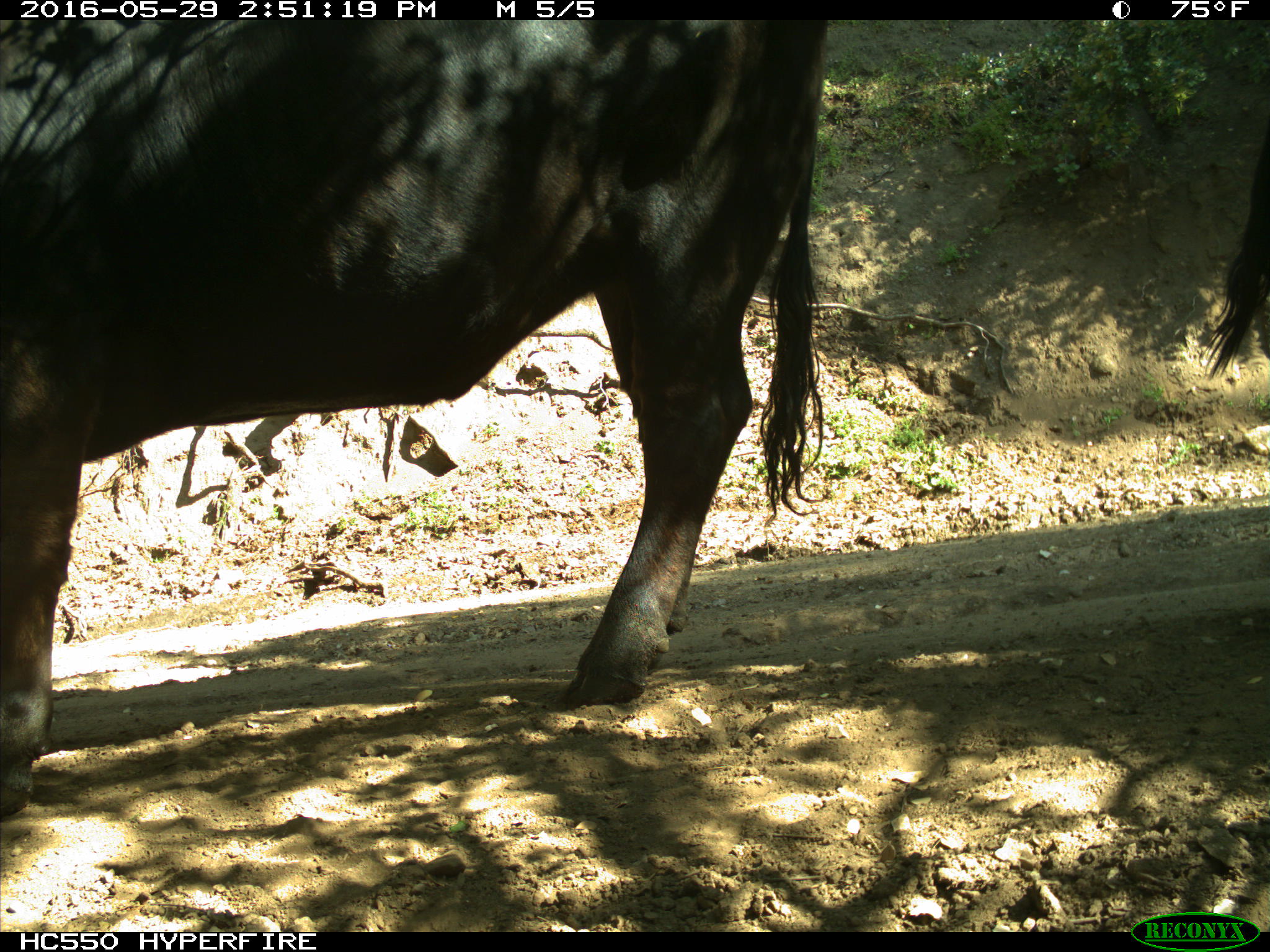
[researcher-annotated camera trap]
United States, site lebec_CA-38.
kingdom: Animalia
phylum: Chordata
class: Mammalia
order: Artiodactyla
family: Bovidae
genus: Bos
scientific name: Bos taurus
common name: domestic cow